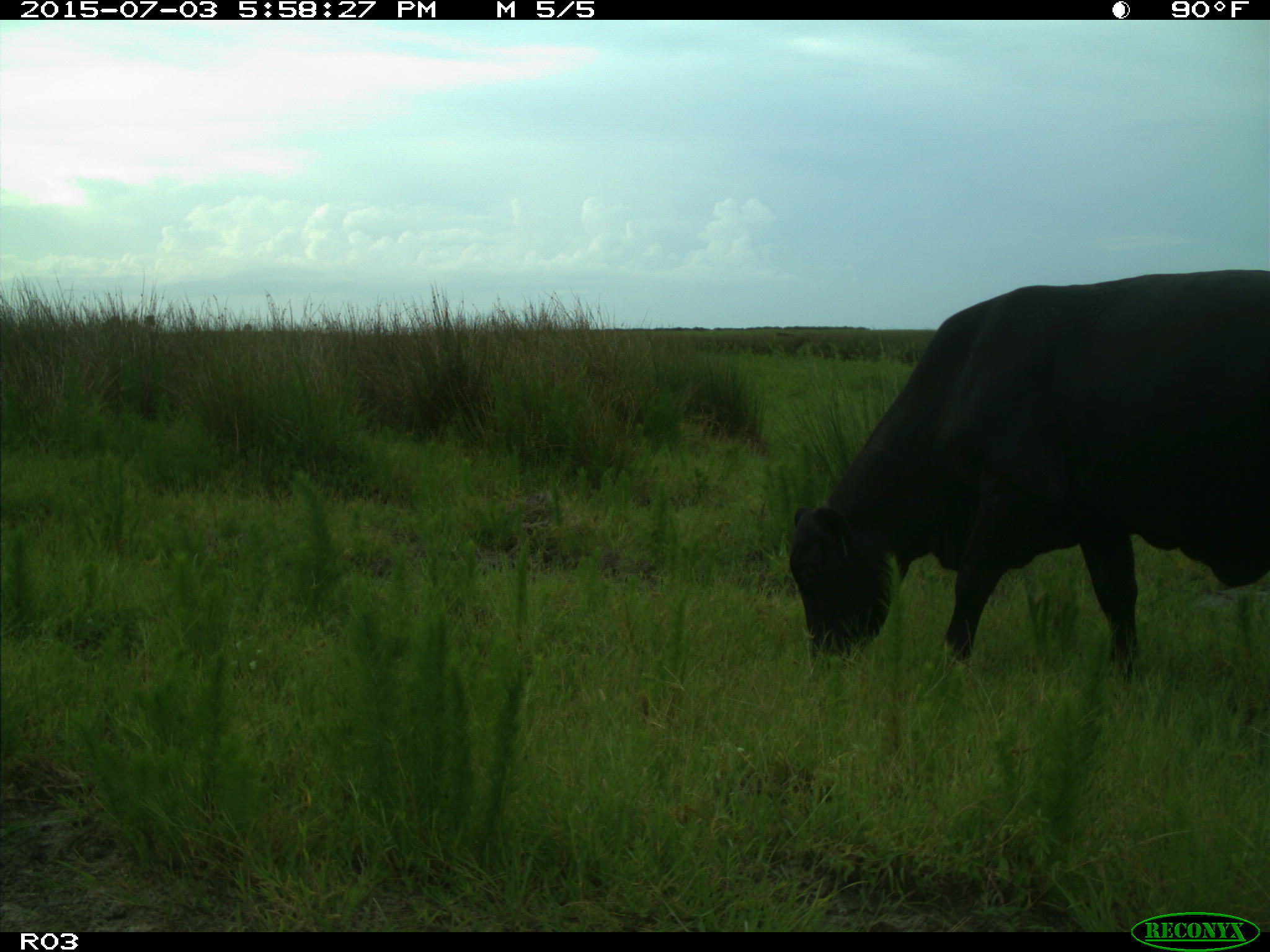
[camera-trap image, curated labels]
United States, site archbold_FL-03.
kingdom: Animalia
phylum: Chordata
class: Mammalia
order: Artiodactyla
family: Bovidae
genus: Bos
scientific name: Bos taurus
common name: domestic cow